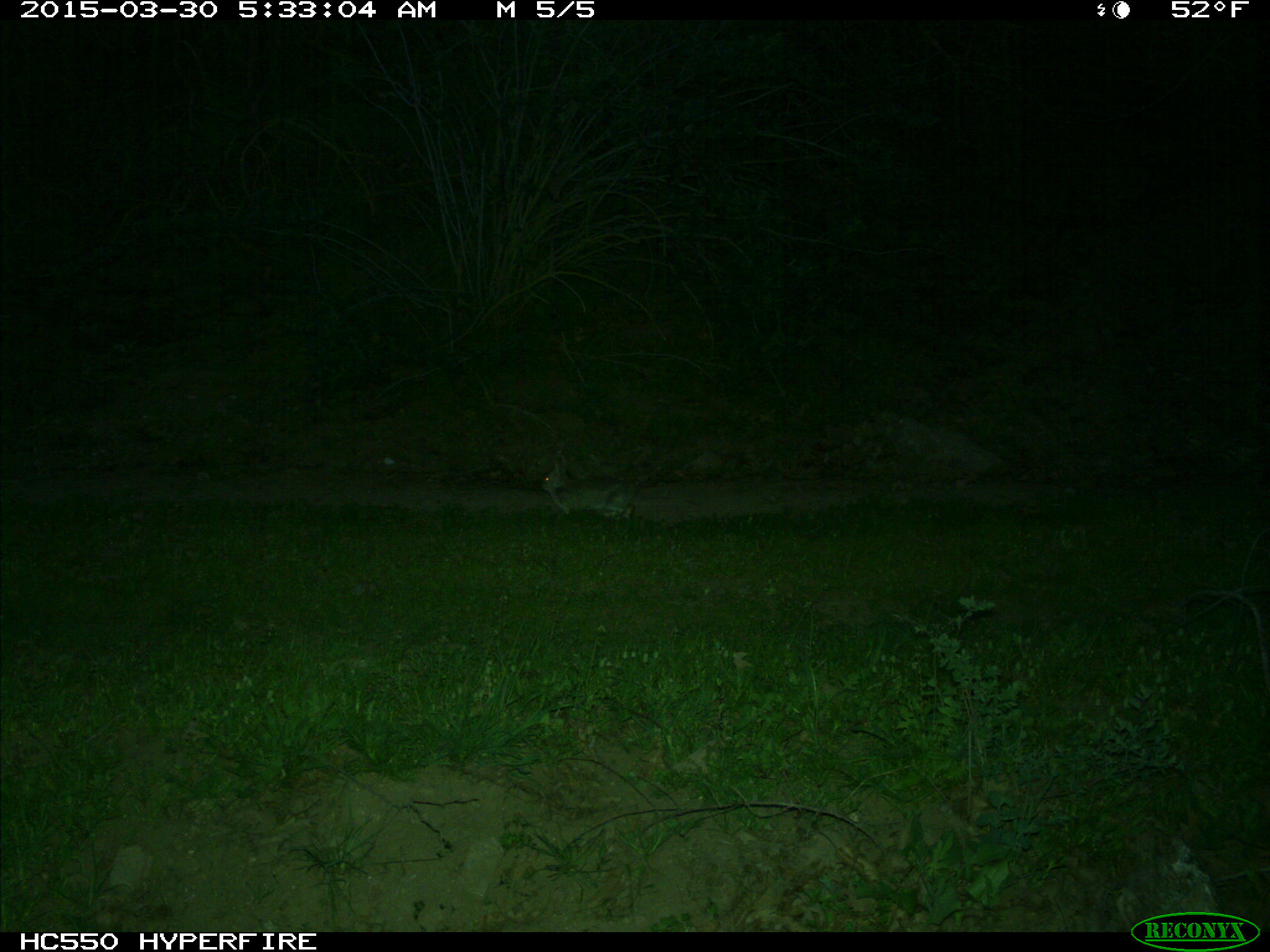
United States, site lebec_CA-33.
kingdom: Animalia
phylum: Chordata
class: Mammalia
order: Lagomorpha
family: Leporidae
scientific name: Leporidae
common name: rabbits and hares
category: unidentified rabbit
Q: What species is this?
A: Unidentified rabbit (rabbits and hares) (Leporidae).